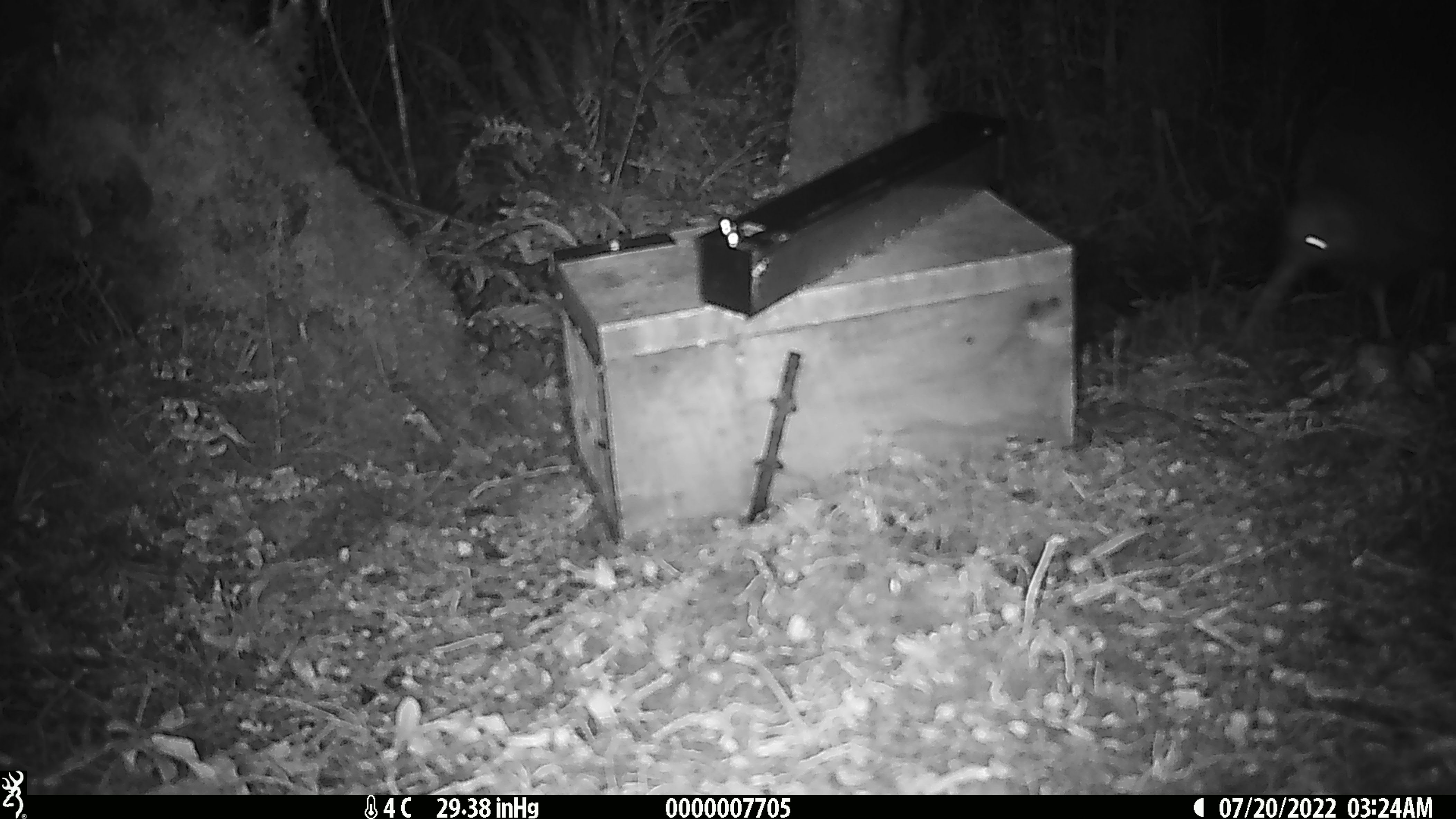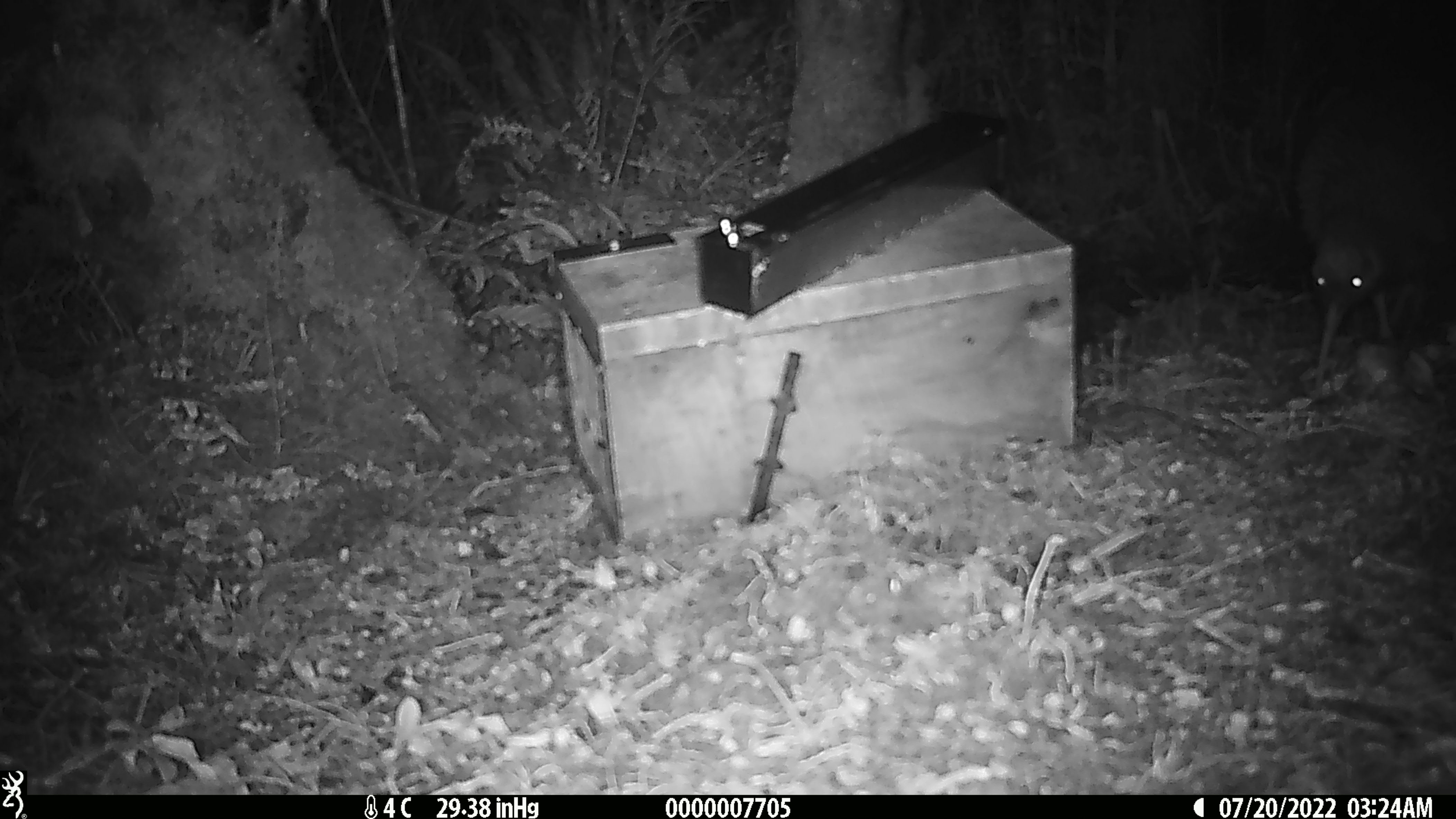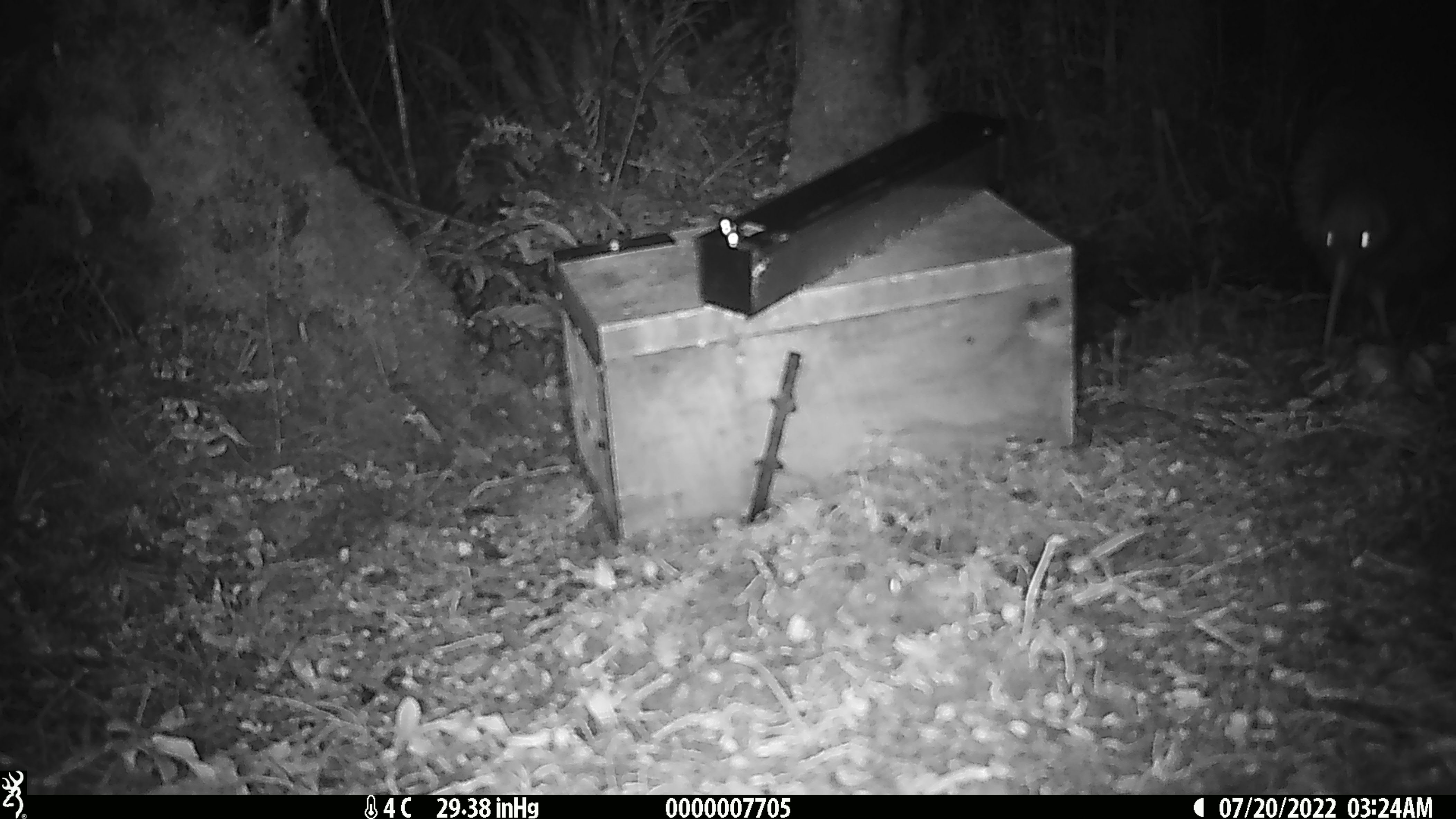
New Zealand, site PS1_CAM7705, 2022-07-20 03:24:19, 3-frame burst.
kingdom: Animalia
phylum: Chordata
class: Aves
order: Apterygiformes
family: Apterygidae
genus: Apteryx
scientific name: Apteryx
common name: kiwi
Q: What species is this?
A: Kiwi (Apteryx).